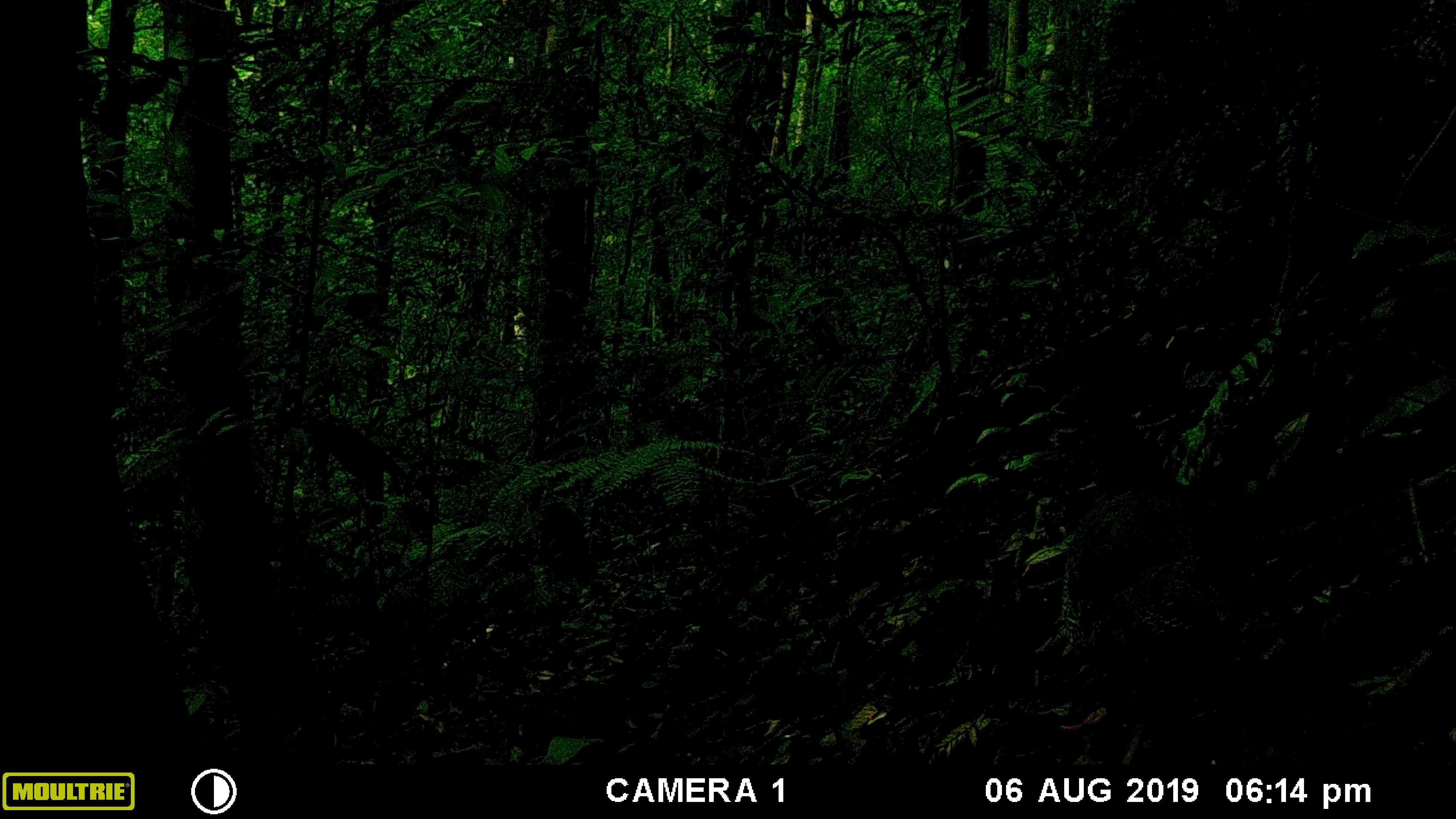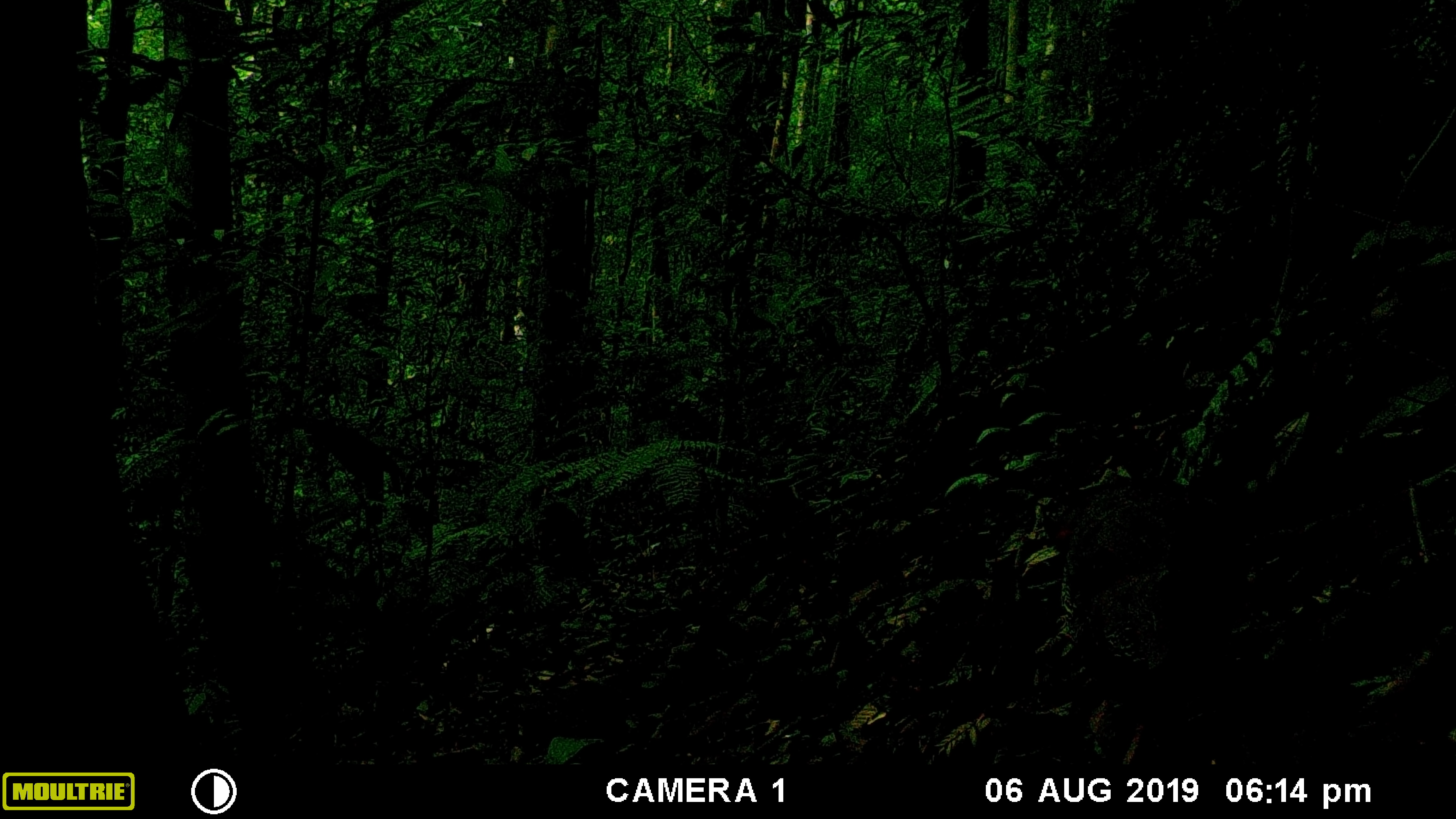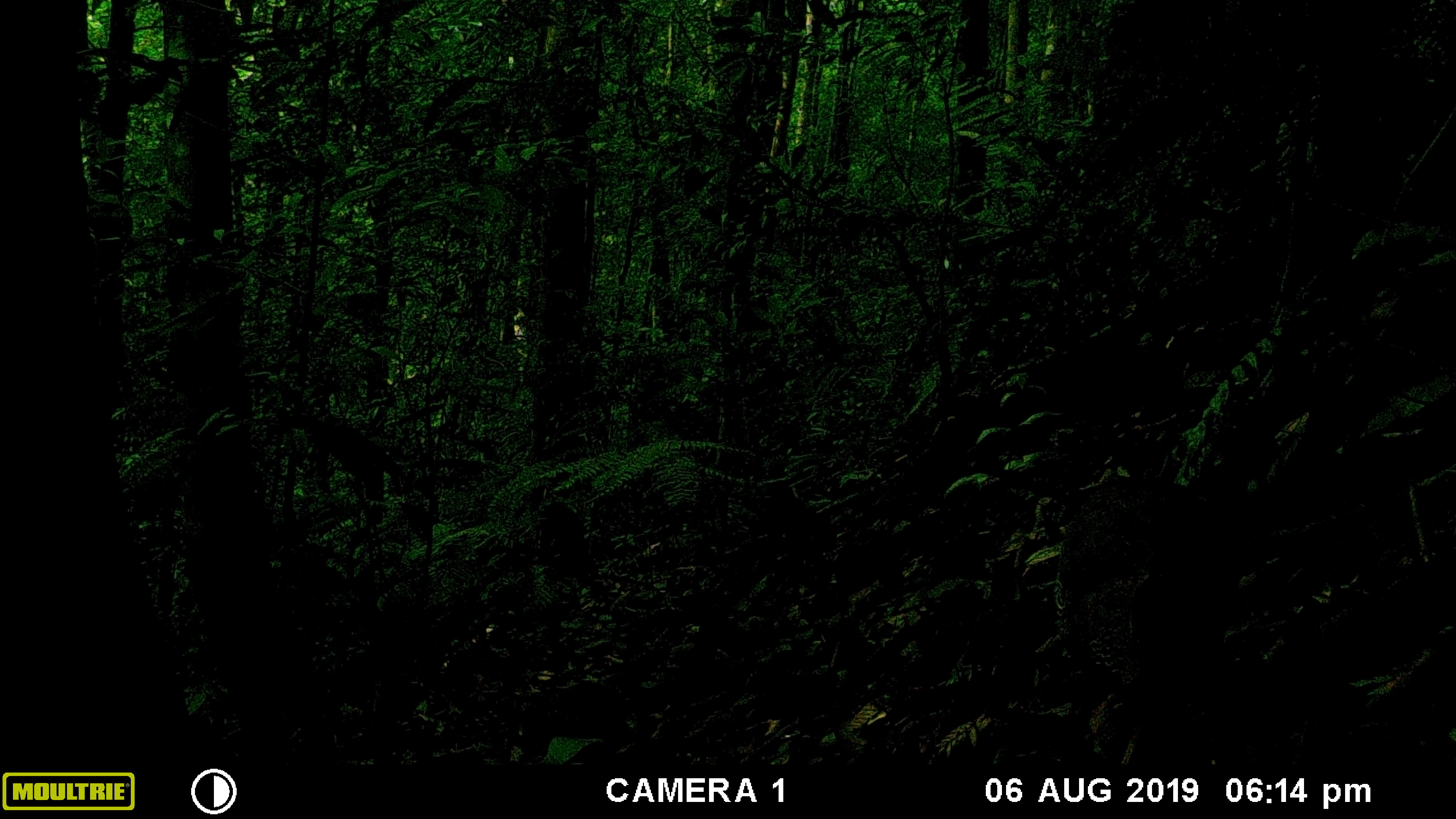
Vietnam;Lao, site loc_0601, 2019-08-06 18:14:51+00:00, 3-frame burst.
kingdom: Animalia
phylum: Chordata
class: Aves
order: Galliformes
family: Phasianidae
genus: Lophura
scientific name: Lophura nycthemera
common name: silver pheasant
Silver pheasant (Lophura nycthemera). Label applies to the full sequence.